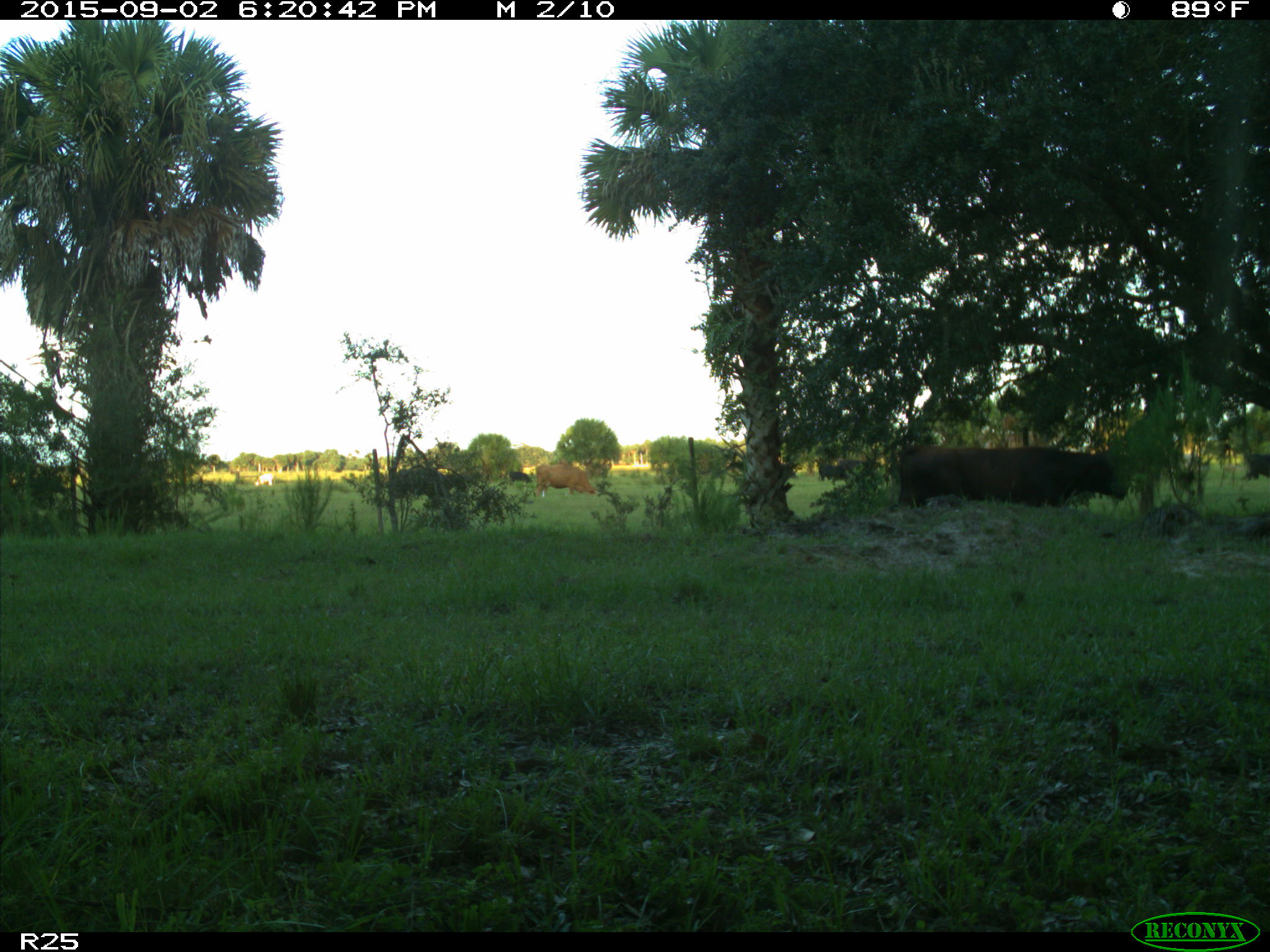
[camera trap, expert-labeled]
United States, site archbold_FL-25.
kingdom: Animalia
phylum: Chordata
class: Mammalia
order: Artiodactyla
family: Bovidae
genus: Bos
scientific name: Bos taurus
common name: domestic cow